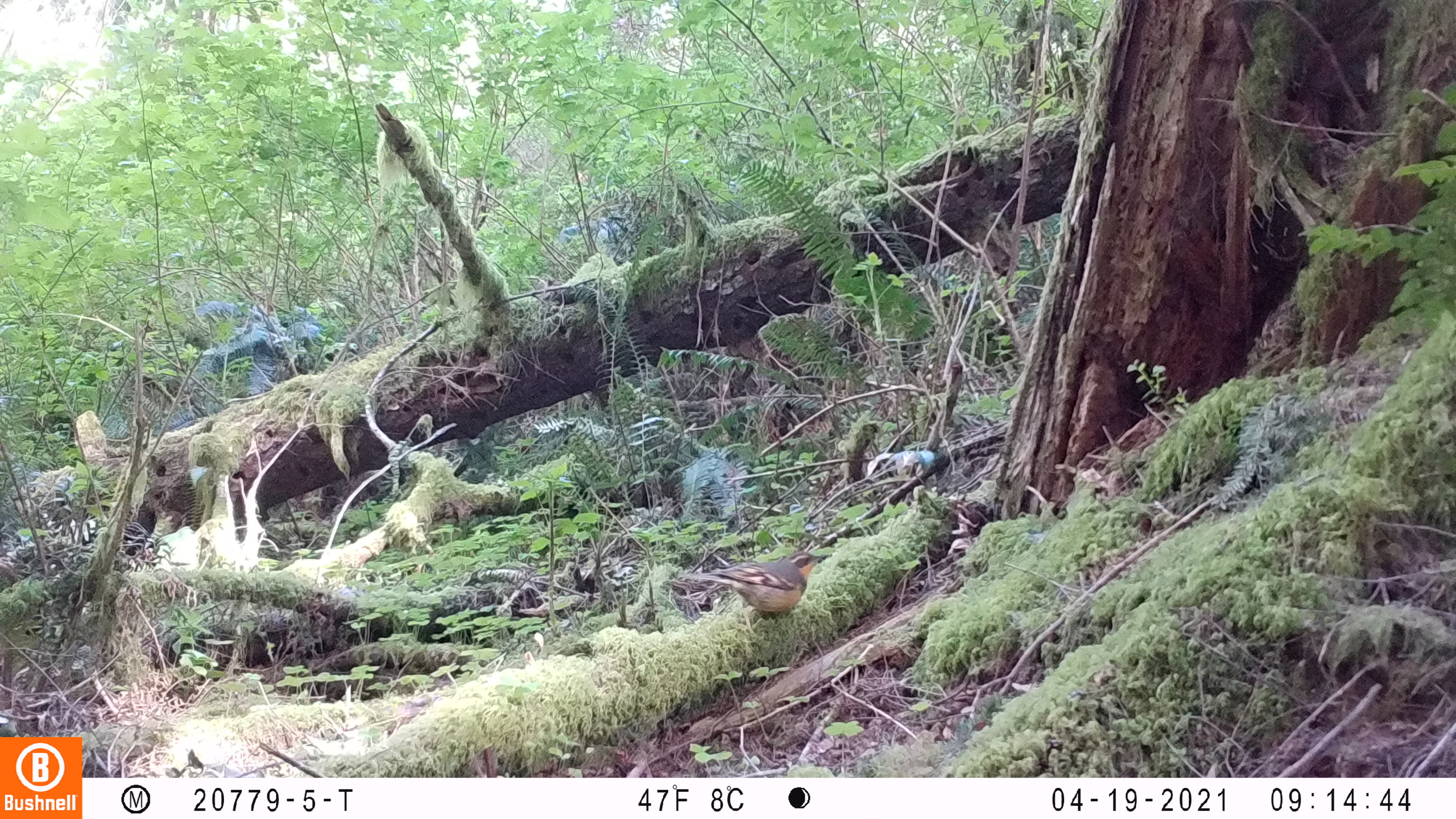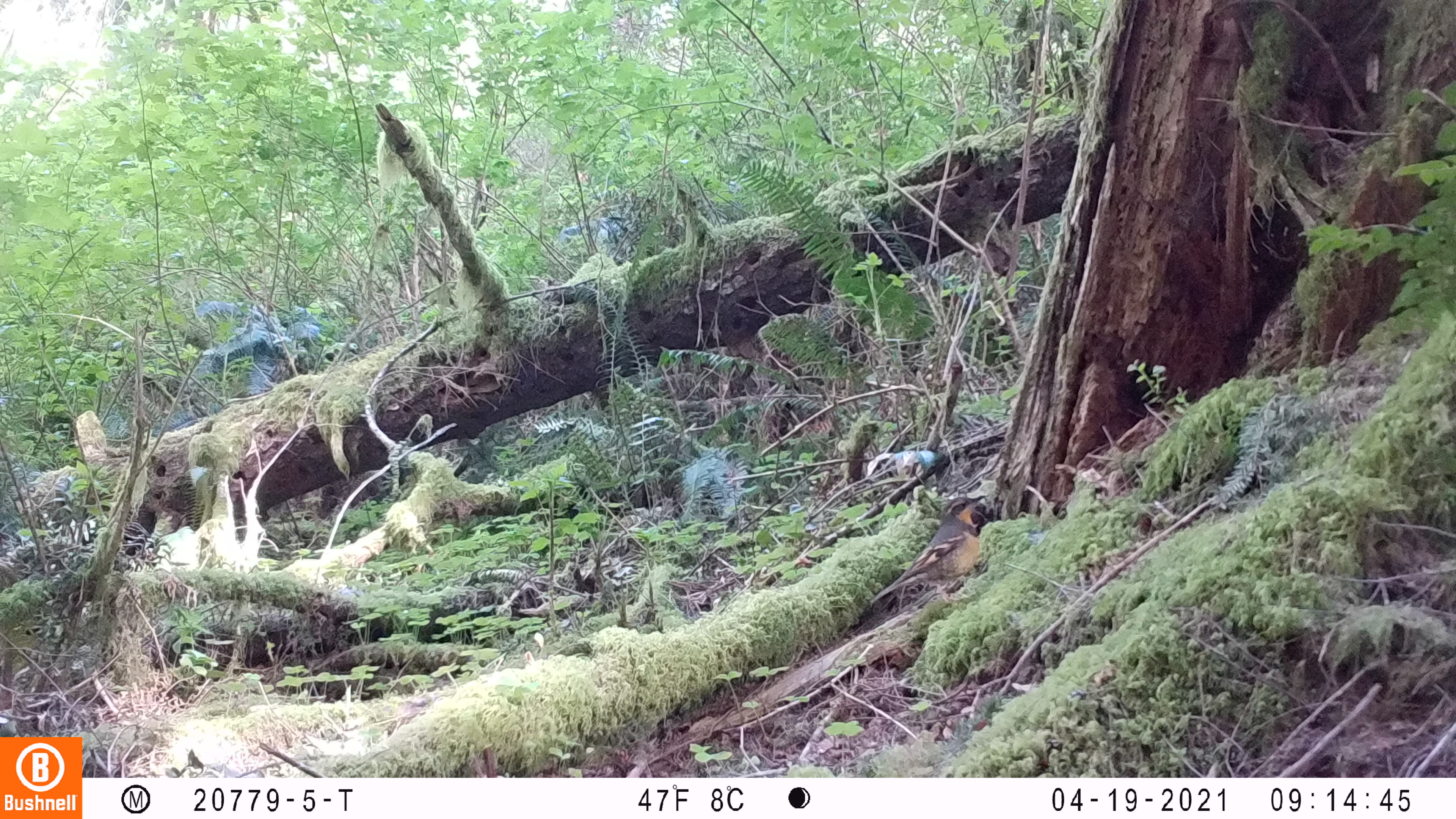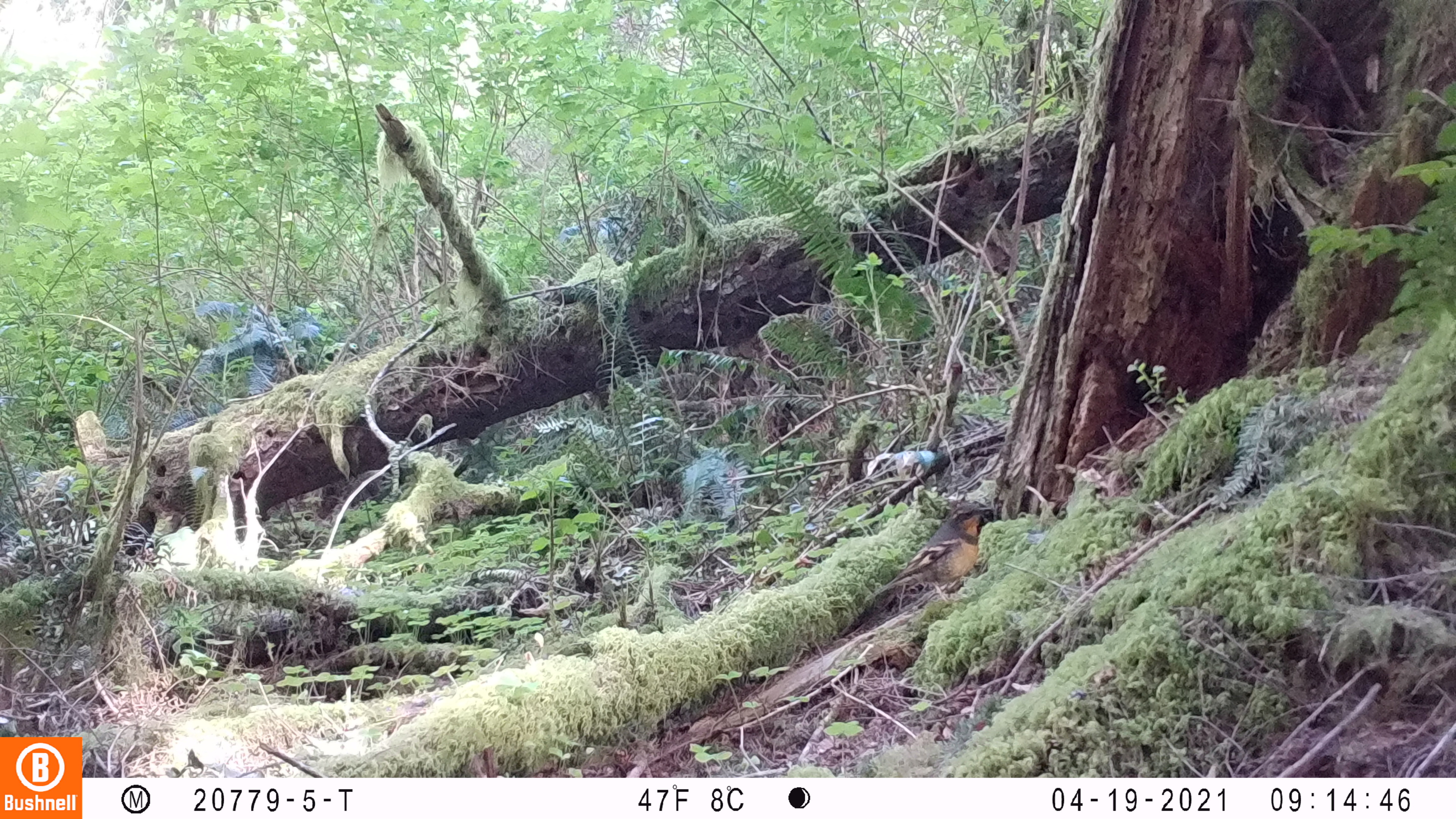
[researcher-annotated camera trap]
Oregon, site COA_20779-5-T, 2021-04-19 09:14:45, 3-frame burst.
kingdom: Animalia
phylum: Chordata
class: Aves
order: Passeriformes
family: Turdidae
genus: Ixoreus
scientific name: Ixoreus naevius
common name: varied thrush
Varied thrush (Ixoreus naevius).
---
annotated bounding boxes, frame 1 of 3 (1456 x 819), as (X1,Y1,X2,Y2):
varied thrush: (662,524,857,651)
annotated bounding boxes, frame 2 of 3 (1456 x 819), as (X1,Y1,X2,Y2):
varied thrush: (855,468,1006,638)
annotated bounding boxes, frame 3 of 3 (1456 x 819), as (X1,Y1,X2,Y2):
varied thrush: (832,474,1022,653)